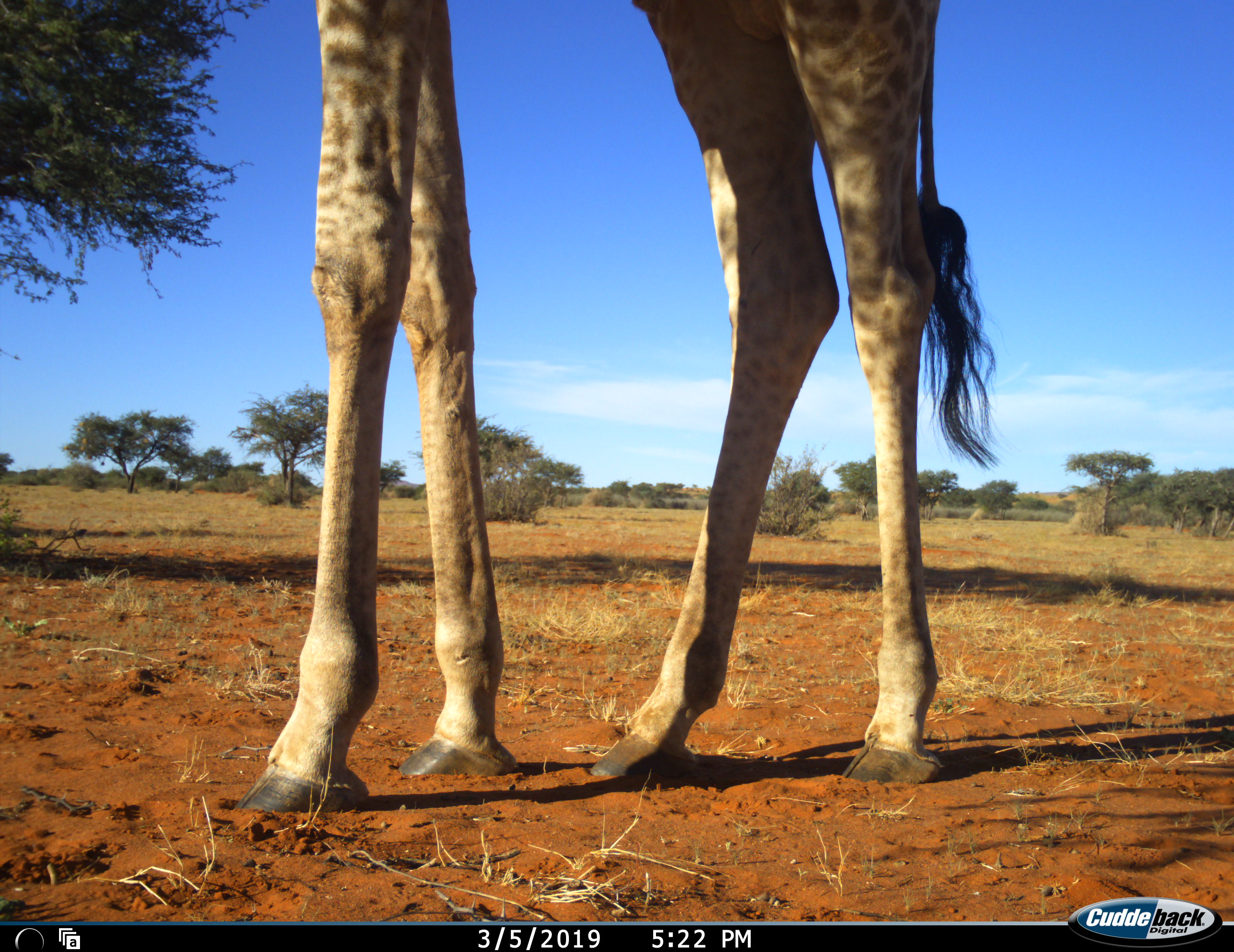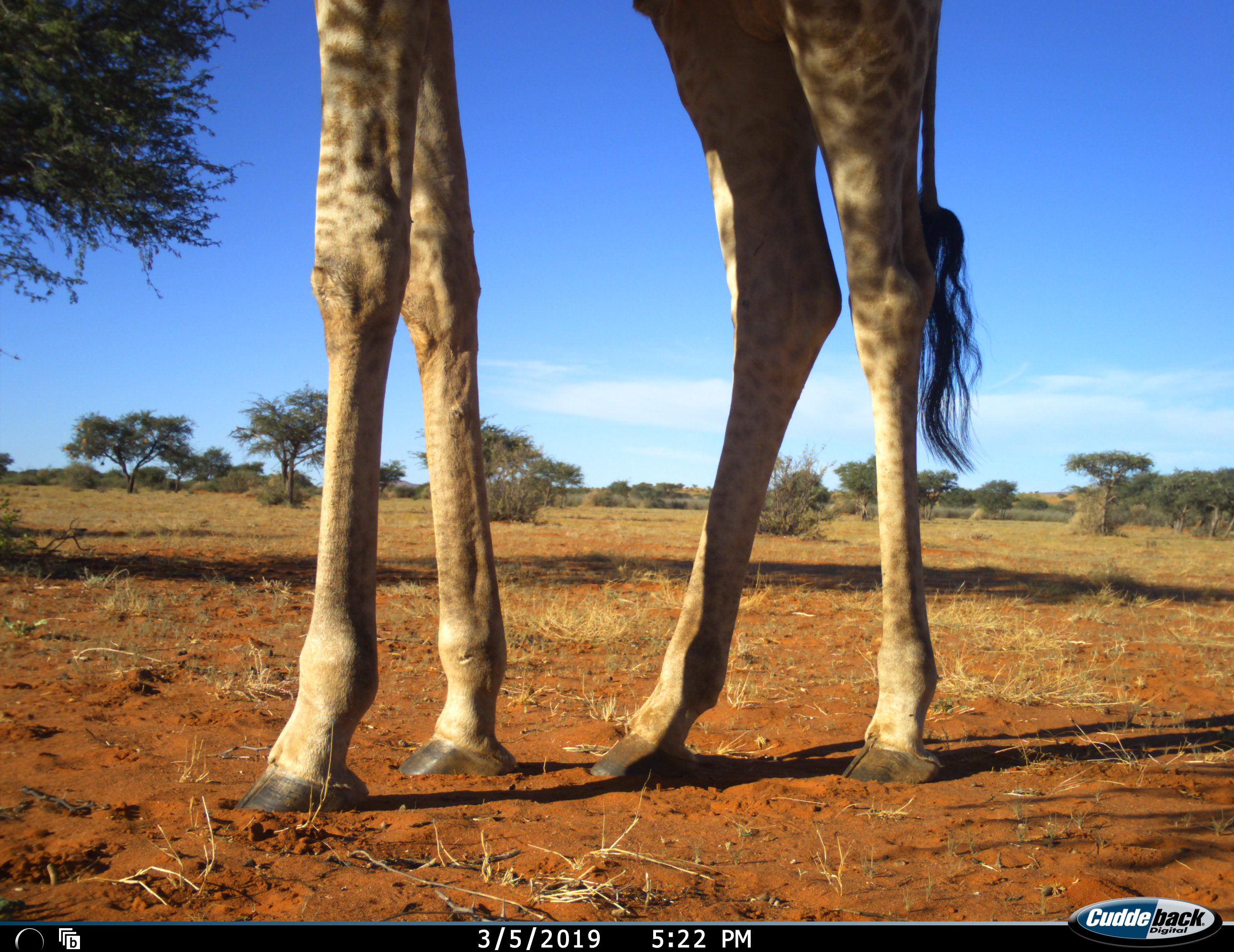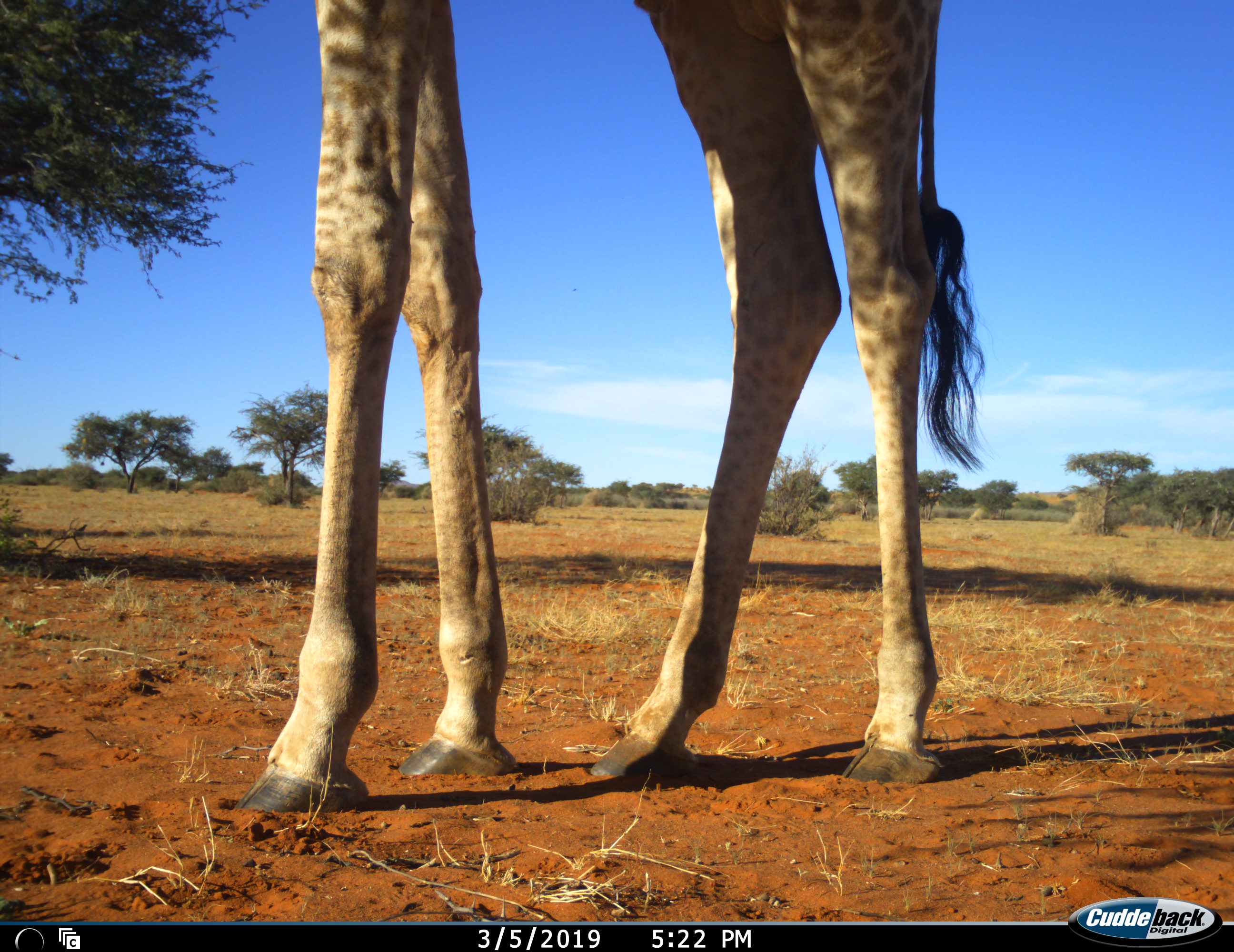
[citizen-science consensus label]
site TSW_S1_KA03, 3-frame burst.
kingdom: Animalia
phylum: Chordata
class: Mammalia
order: Artiodactyla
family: Giraffidae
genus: Giraffa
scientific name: Giraffa camelopardalis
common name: giraffe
Giraffe (Giraffa camelopardalis), count 1. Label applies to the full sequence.